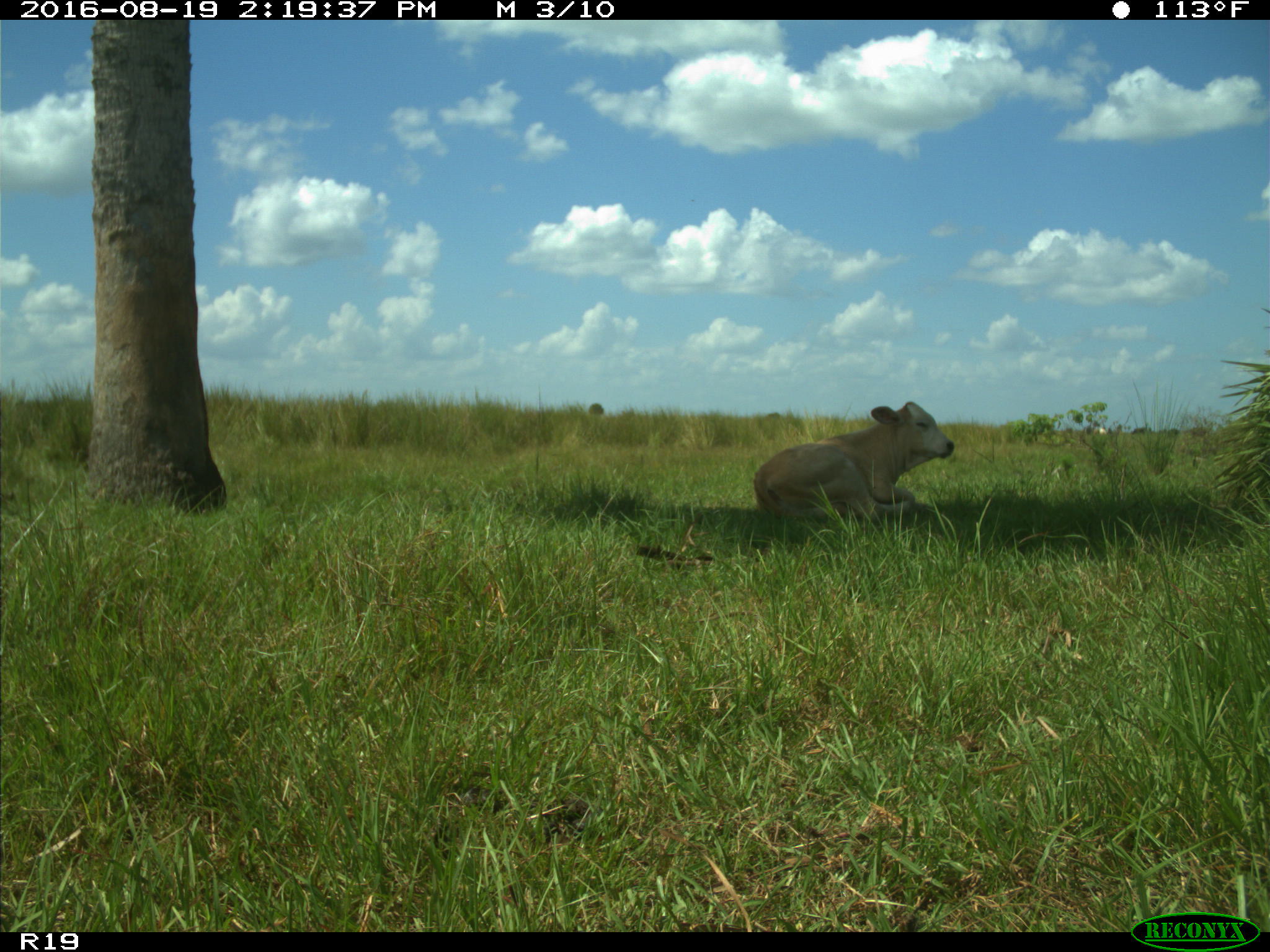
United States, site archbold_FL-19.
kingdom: Animalia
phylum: Chordata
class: Mammalia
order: Artiodactyla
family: Bovidae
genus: Bos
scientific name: Bos taurus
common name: domestic cow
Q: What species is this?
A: Bos taurus (domestic cow).